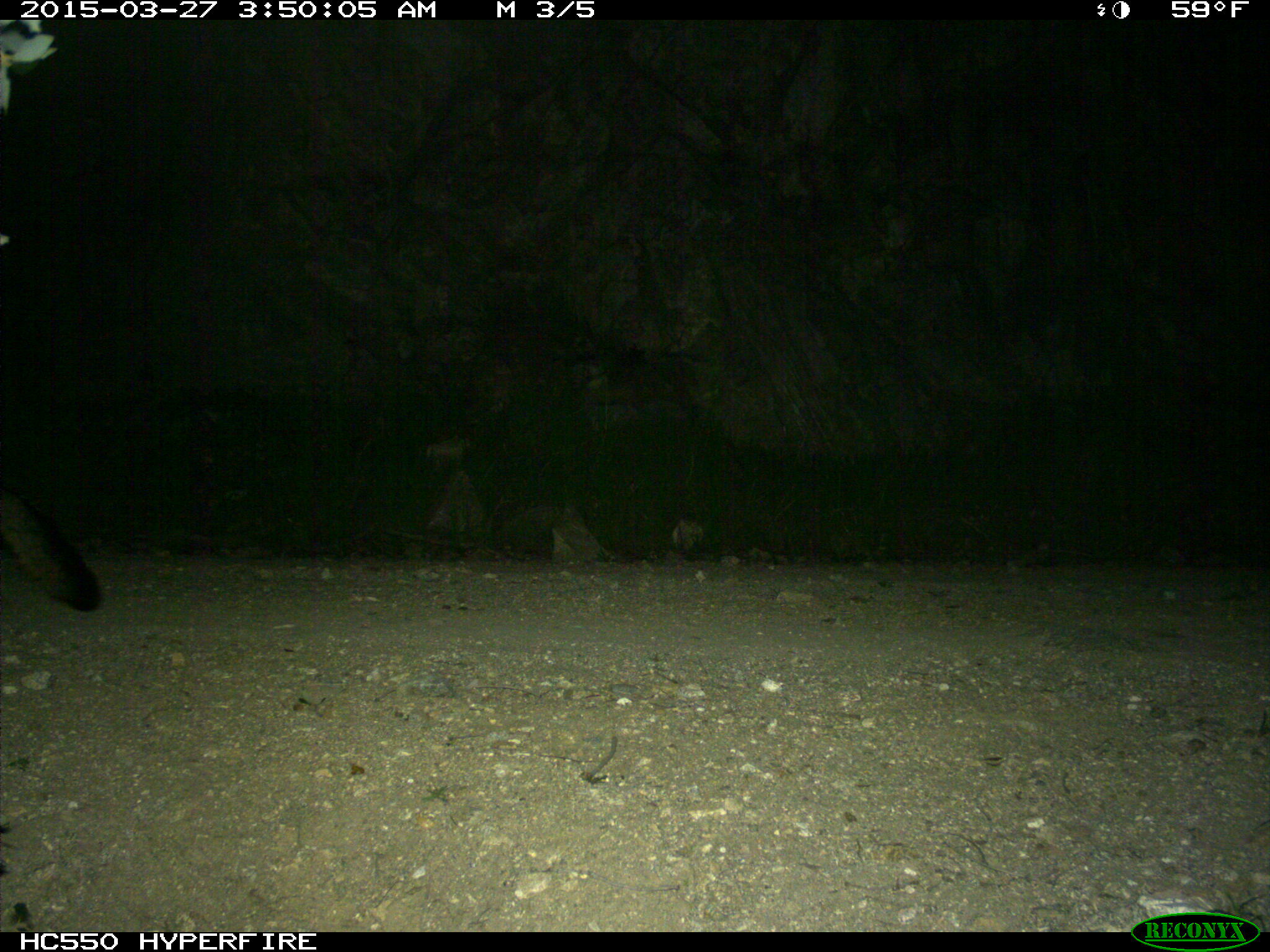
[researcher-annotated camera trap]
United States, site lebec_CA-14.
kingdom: Animalia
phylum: Chordata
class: Mammalia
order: Carnivora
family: Canidae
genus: Urocyon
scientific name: Urocyon cinereoargenteus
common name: gray fox